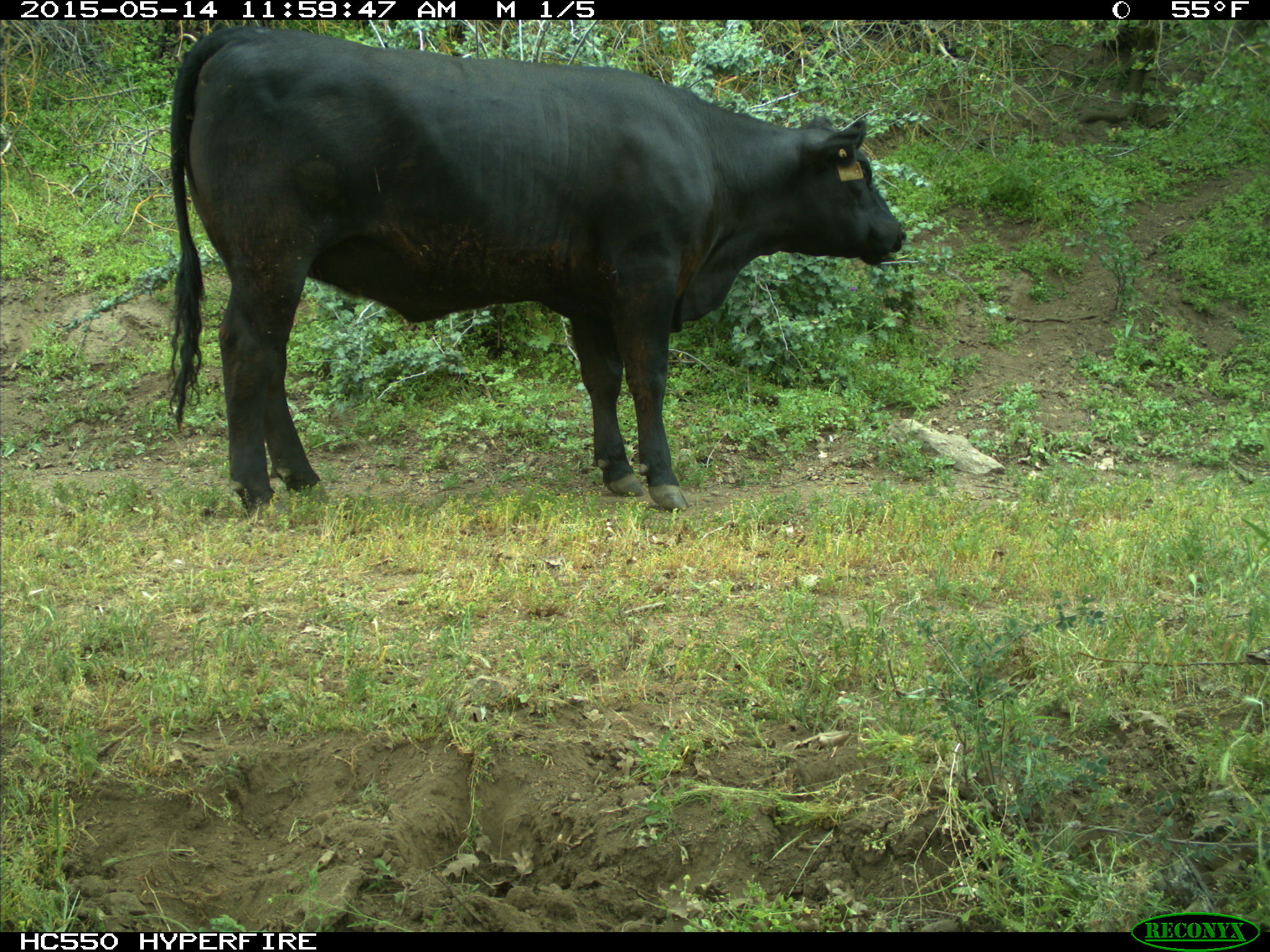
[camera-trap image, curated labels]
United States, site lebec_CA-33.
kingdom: Animalia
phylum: Chordata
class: Mammalia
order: Artiodactyla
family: Bovidae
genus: Bos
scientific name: Bos taurus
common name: domestic cow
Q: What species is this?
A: Bos taurus (domestic cow).